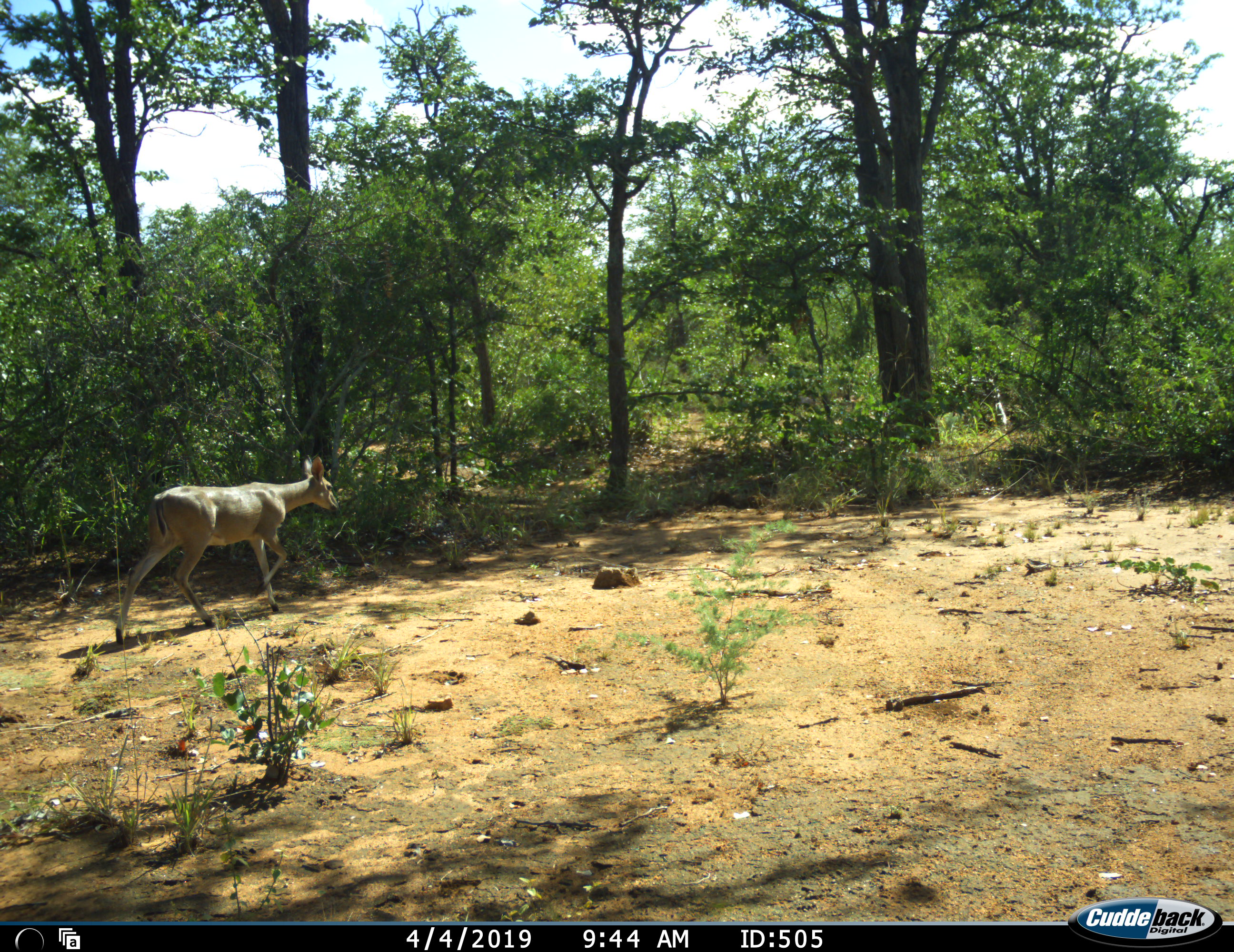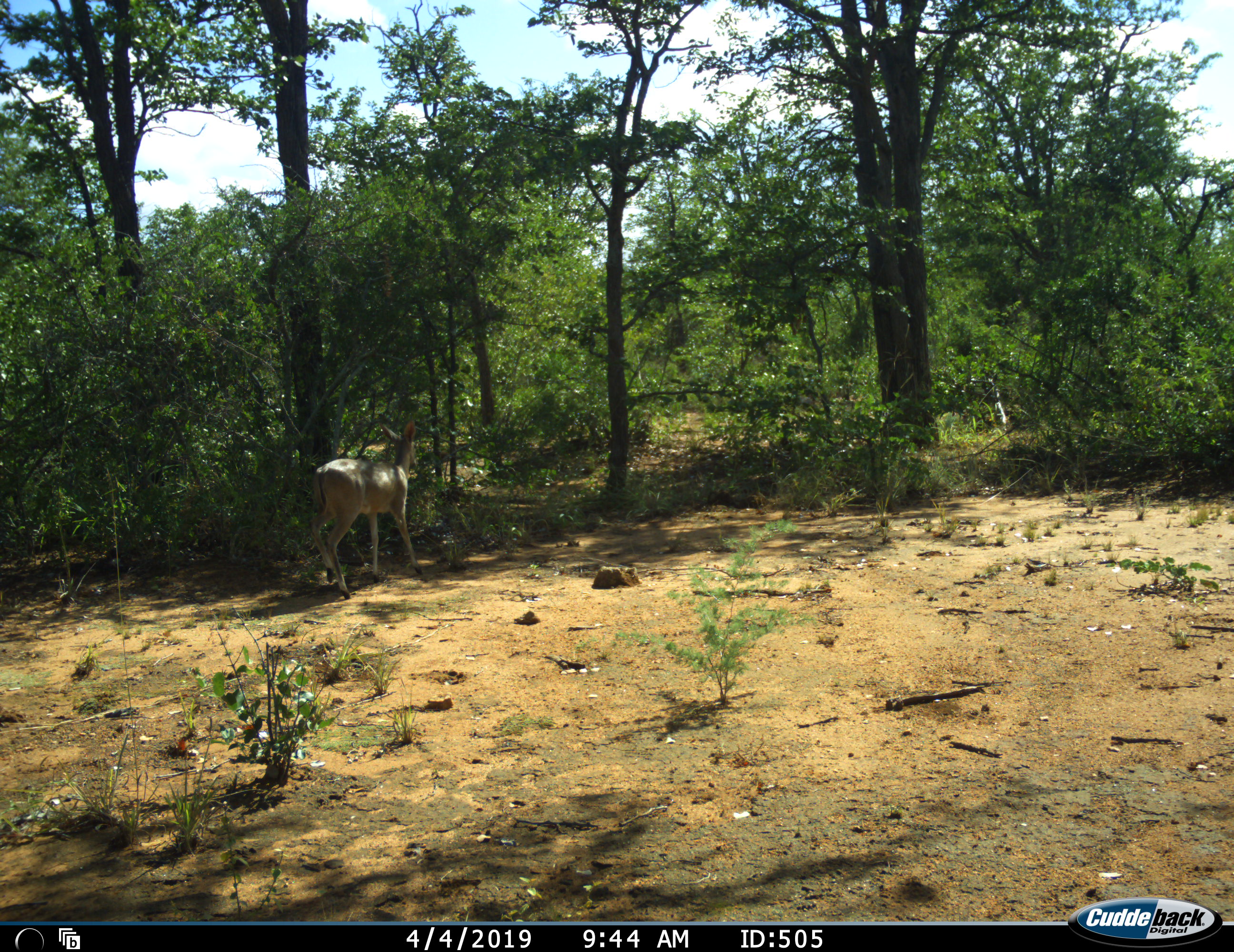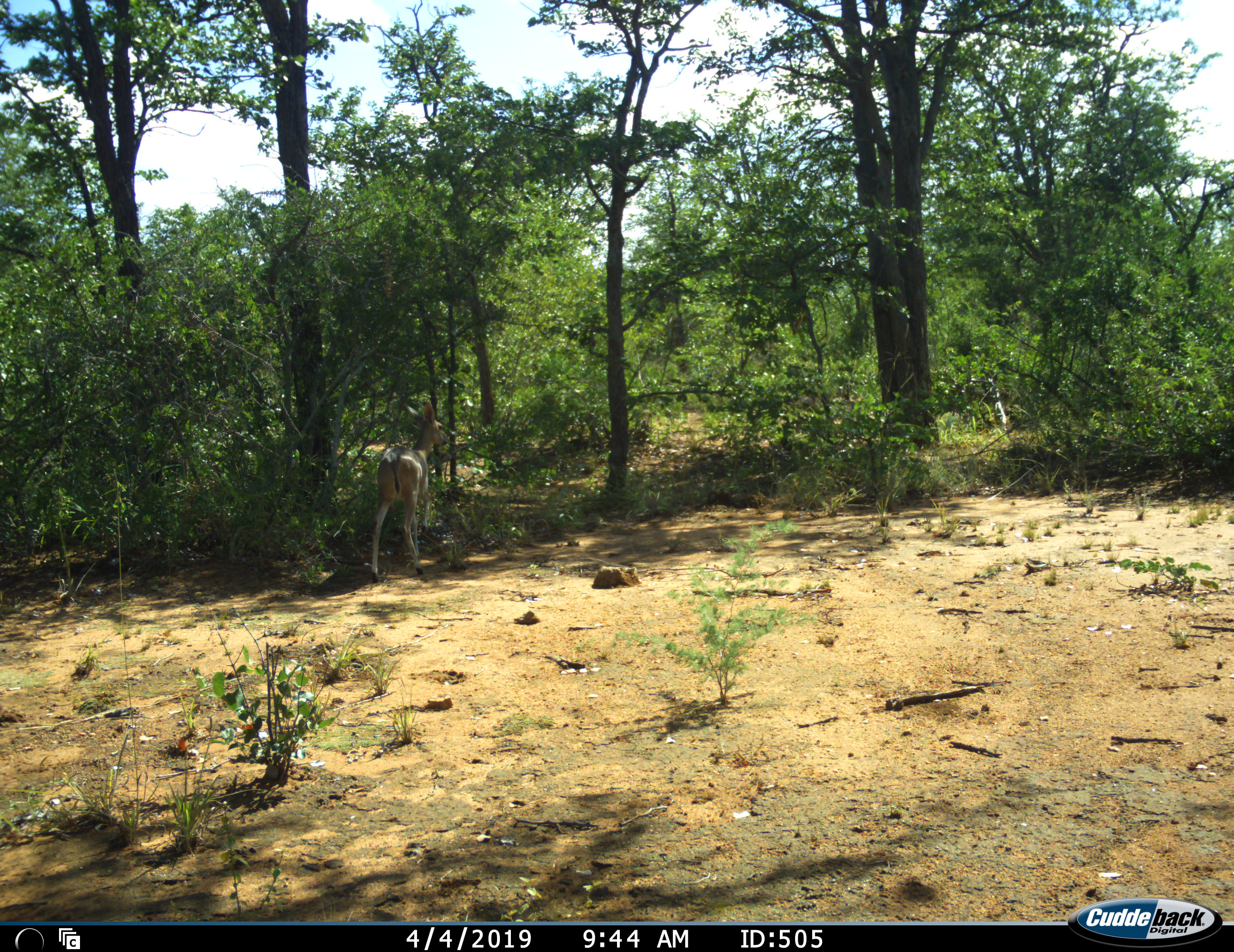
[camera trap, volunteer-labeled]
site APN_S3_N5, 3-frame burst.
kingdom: Animalia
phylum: Chordata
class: Mammalia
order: Artiodactyla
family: Bovidae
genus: Sylvicapra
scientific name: Sylvicapra grimmia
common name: common duiker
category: duikercommongrey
Duikercommongrey (common duiker) (Sylvicapra grimmia), count 1. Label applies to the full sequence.